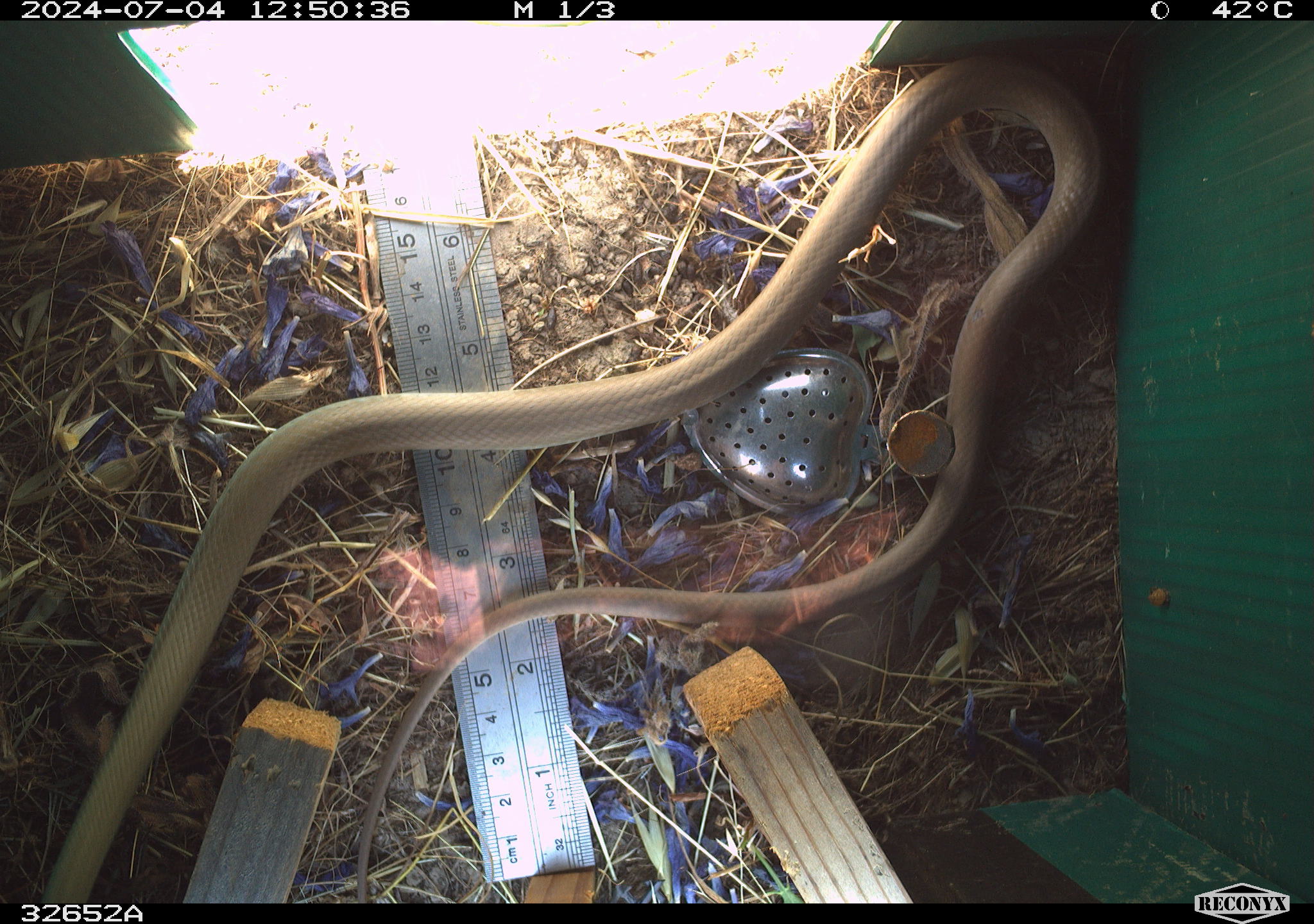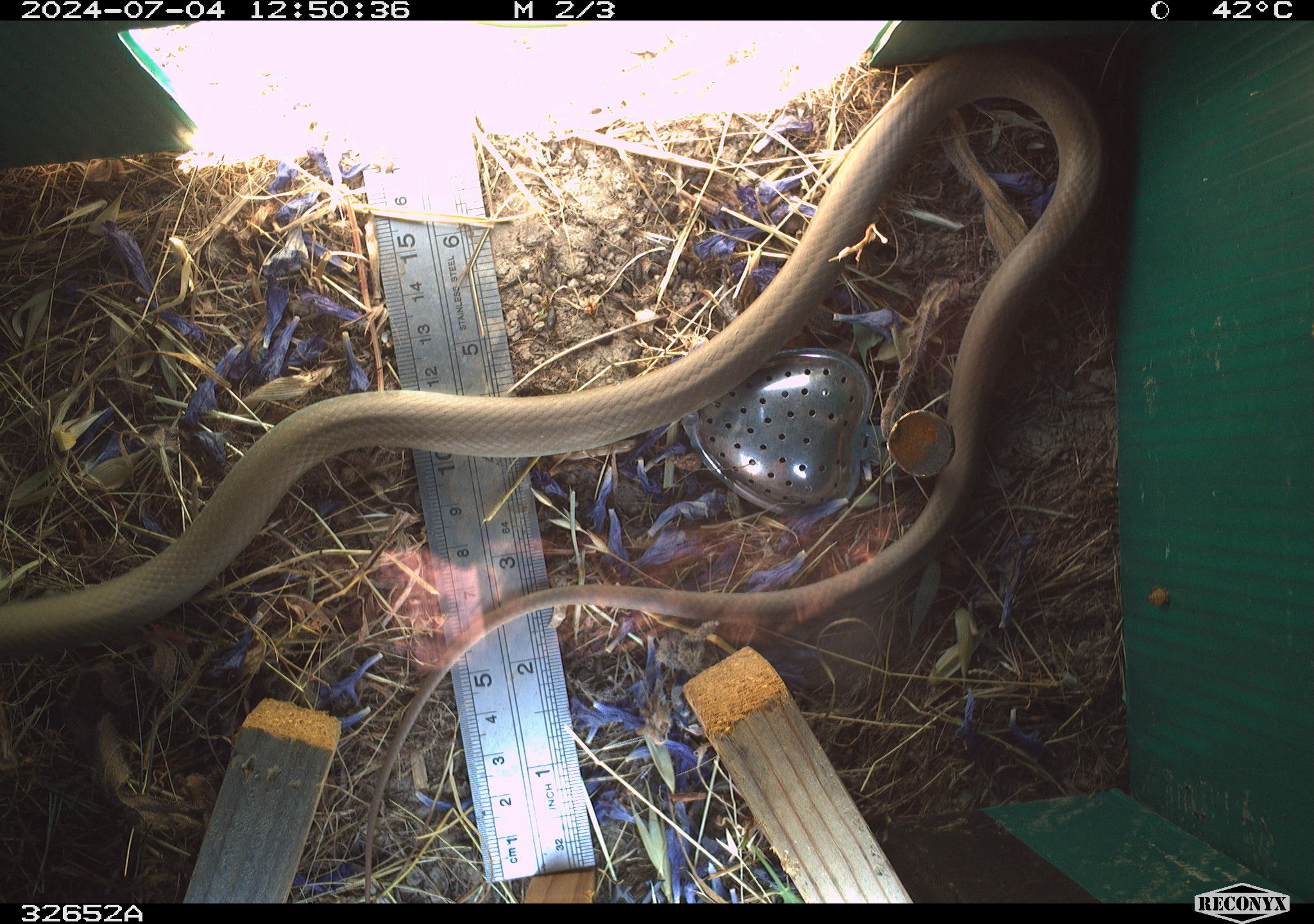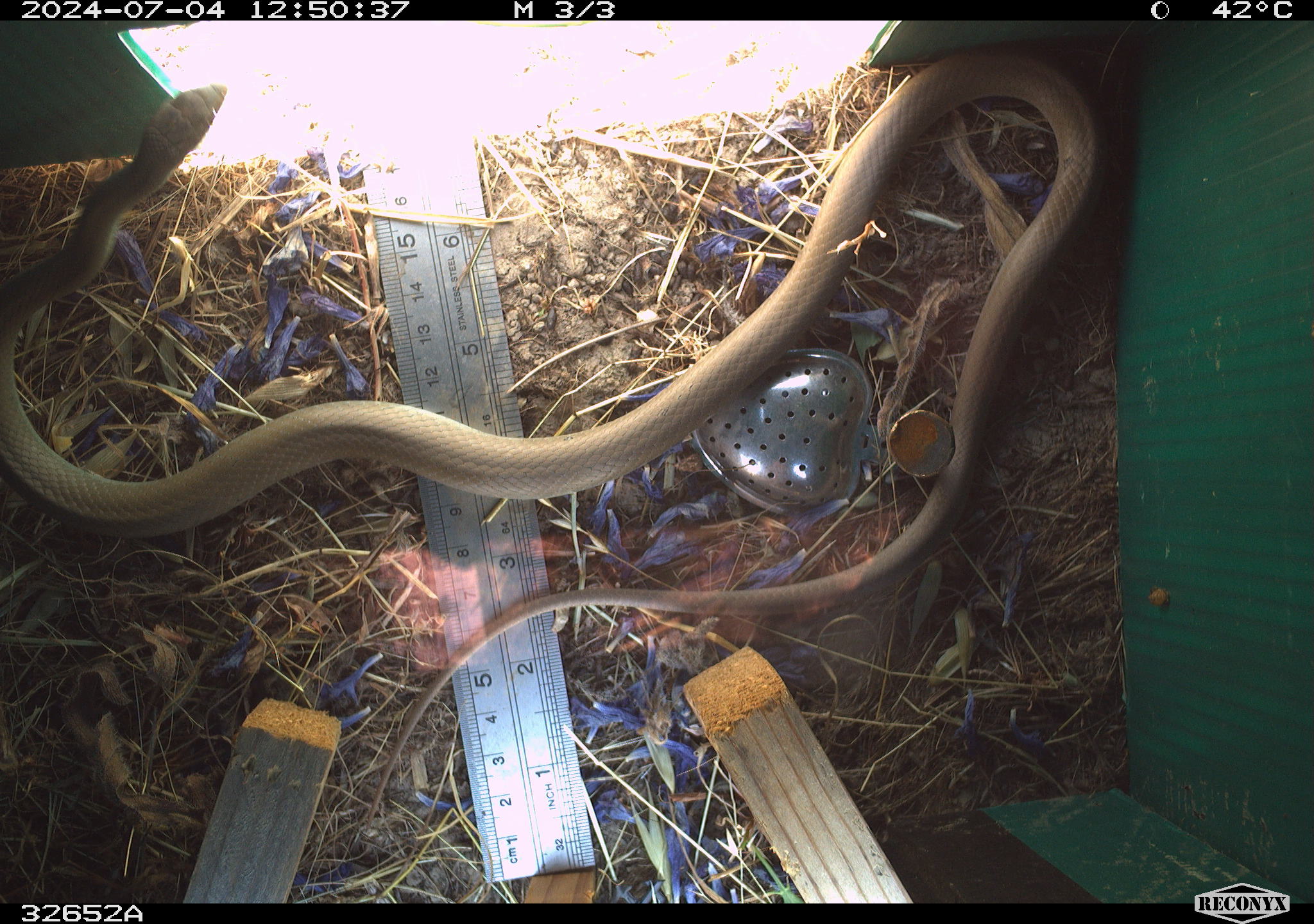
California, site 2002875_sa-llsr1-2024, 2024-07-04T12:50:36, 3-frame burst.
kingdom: Animalia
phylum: Chordata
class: Reptilia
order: Squamata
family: Colubridae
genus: Coluber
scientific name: Coluber constrictor mormon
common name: western yellow-bellied racer